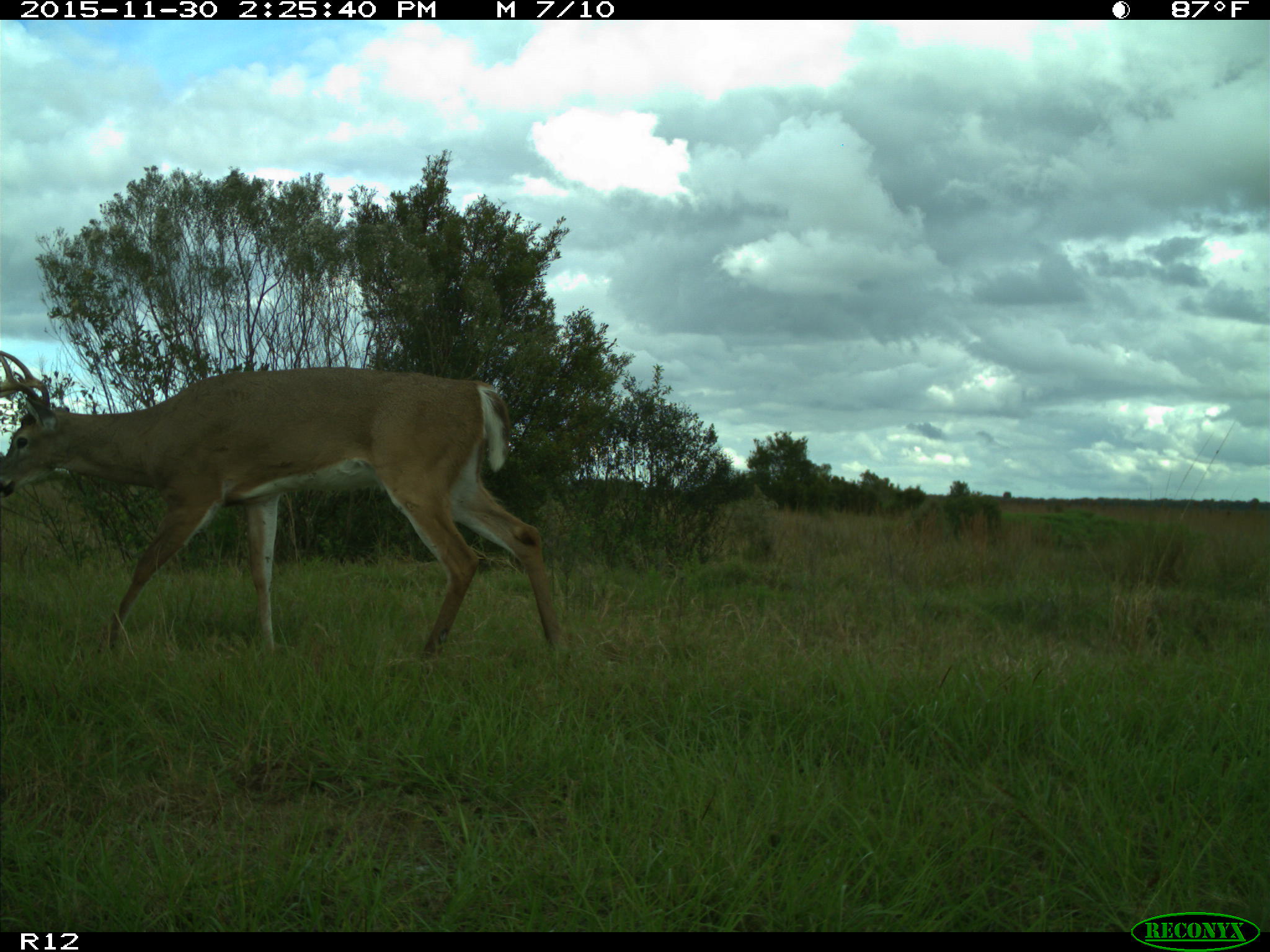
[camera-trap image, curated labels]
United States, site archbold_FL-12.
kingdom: Animalia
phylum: Chordata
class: Mammalia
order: Artiodactyla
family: Cervidae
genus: Odocoileus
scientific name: Odocoileus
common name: deer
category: unidentified deer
Unidentified deer (deer) (Odocoileus).